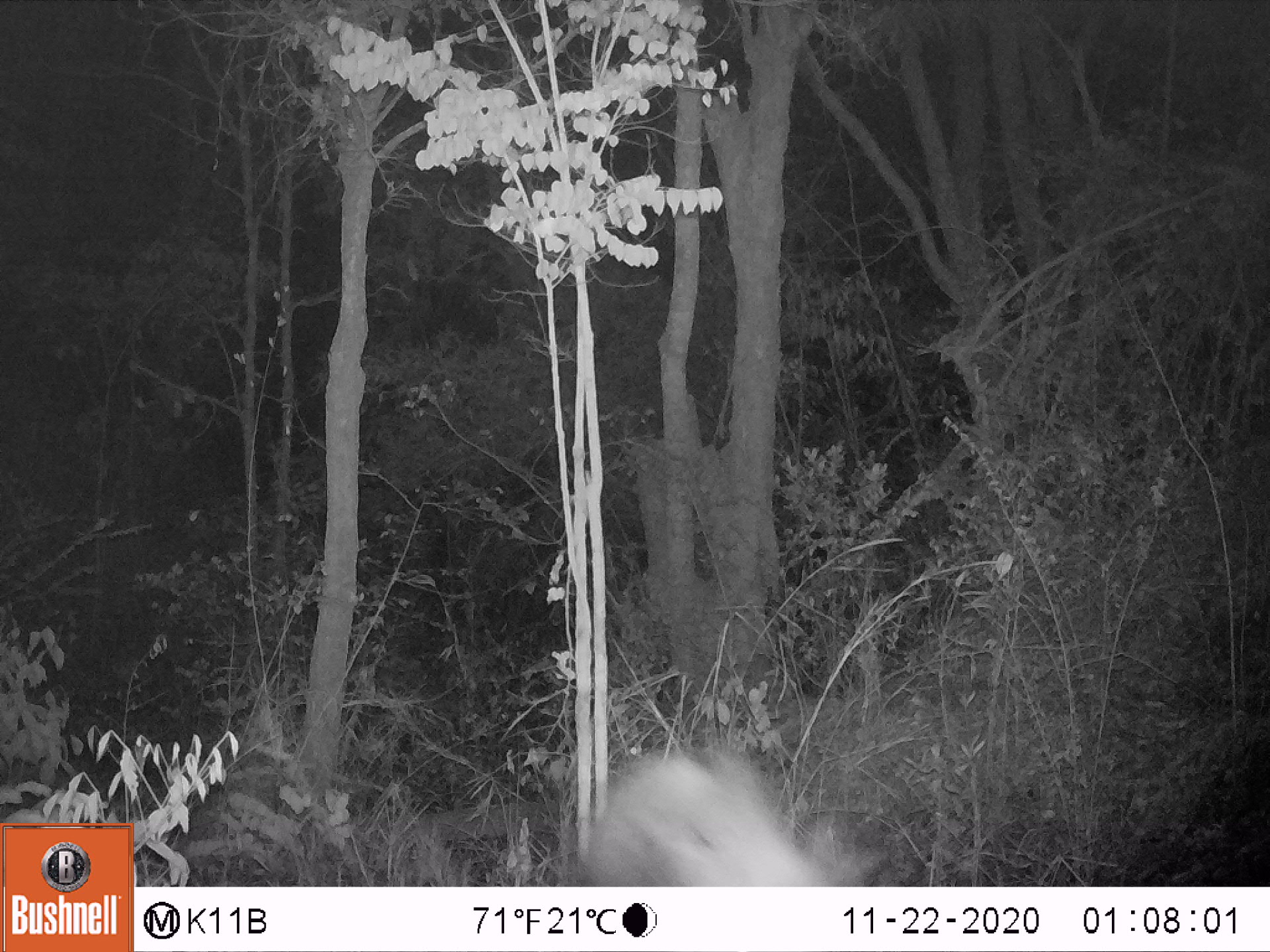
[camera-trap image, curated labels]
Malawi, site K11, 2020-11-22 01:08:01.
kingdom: Animalia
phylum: Chordata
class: Mammalia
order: Artiodactyla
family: Suidae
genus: Potamochoerus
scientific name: Potamochoerus larvatus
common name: bushpig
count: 1